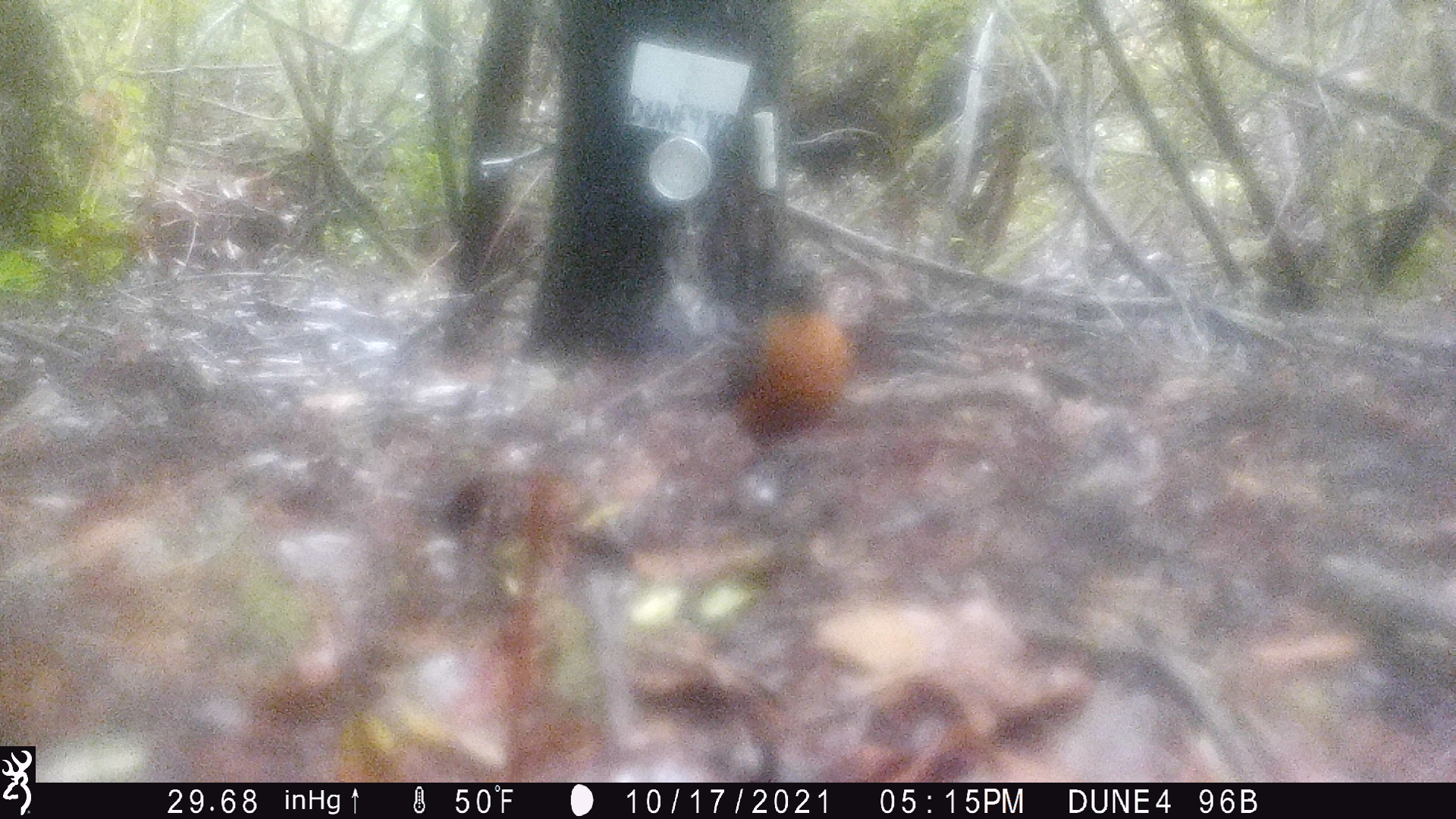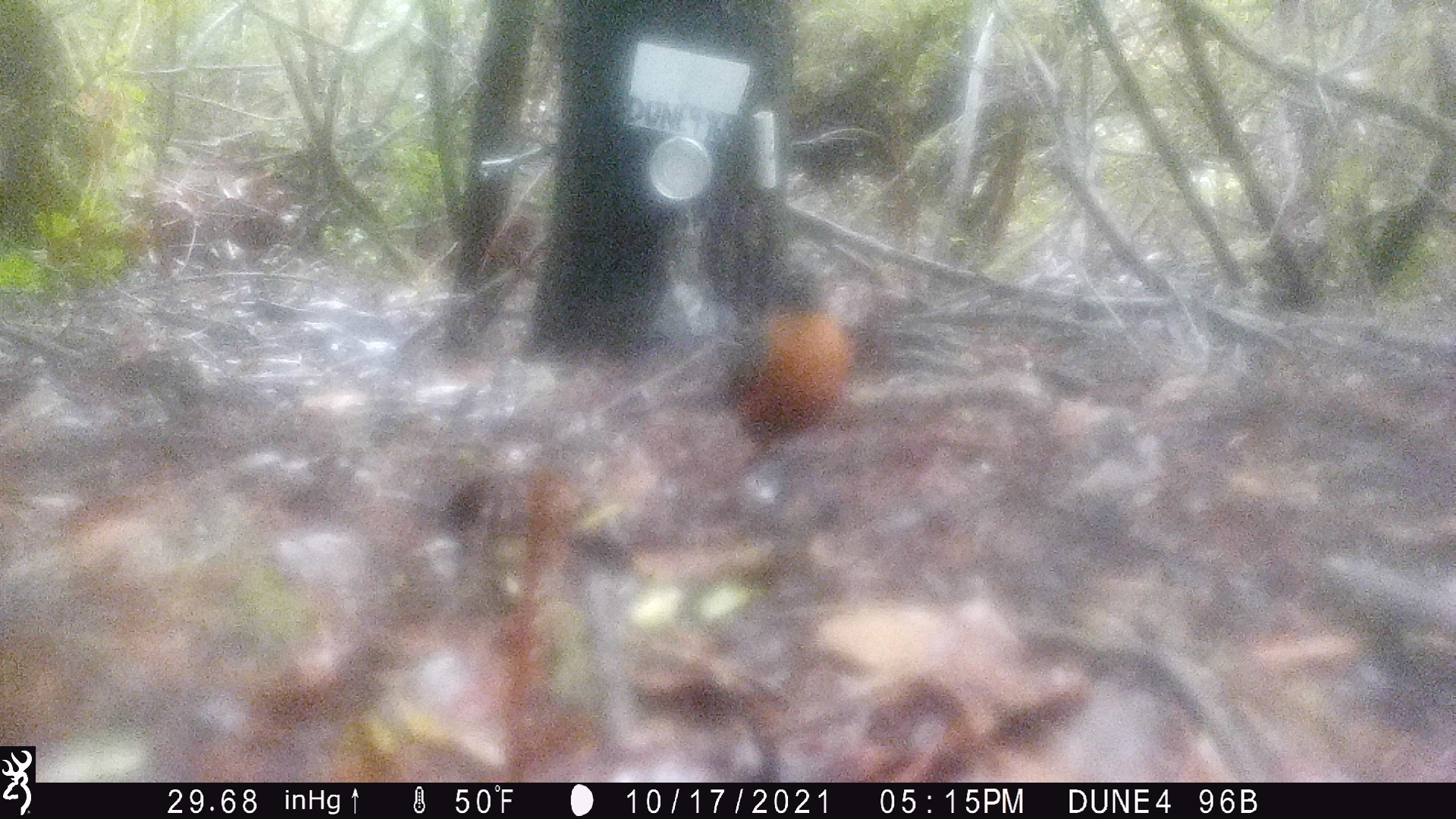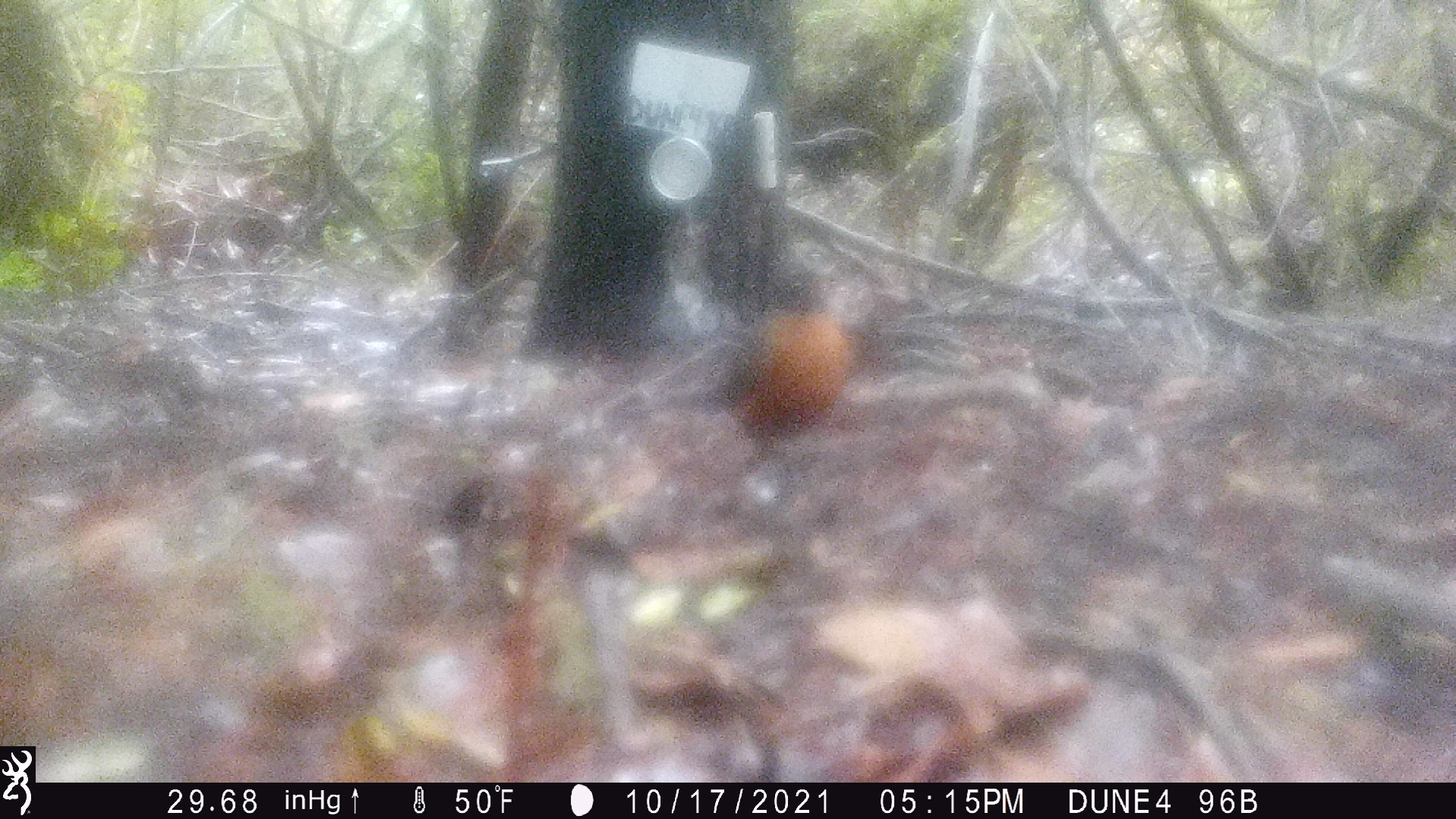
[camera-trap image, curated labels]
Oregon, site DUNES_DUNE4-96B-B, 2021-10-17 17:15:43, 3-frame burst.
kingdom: Animalia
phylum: Chordata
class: Aves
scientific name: Aves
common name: bird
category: other bird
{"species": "other bird (bird) (Aves)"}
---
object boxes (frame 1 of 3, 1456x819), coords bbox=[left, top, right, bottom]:
other bird: bbox=[687, 271, 870, 493]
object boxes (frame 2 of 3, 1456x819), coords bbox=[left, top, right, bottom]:
other bird: bbox=[685, 260, 862, 481]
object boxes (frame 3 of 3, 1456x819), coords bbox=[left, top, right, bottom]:
other bird: bbox=[690, 251, 875, 481]